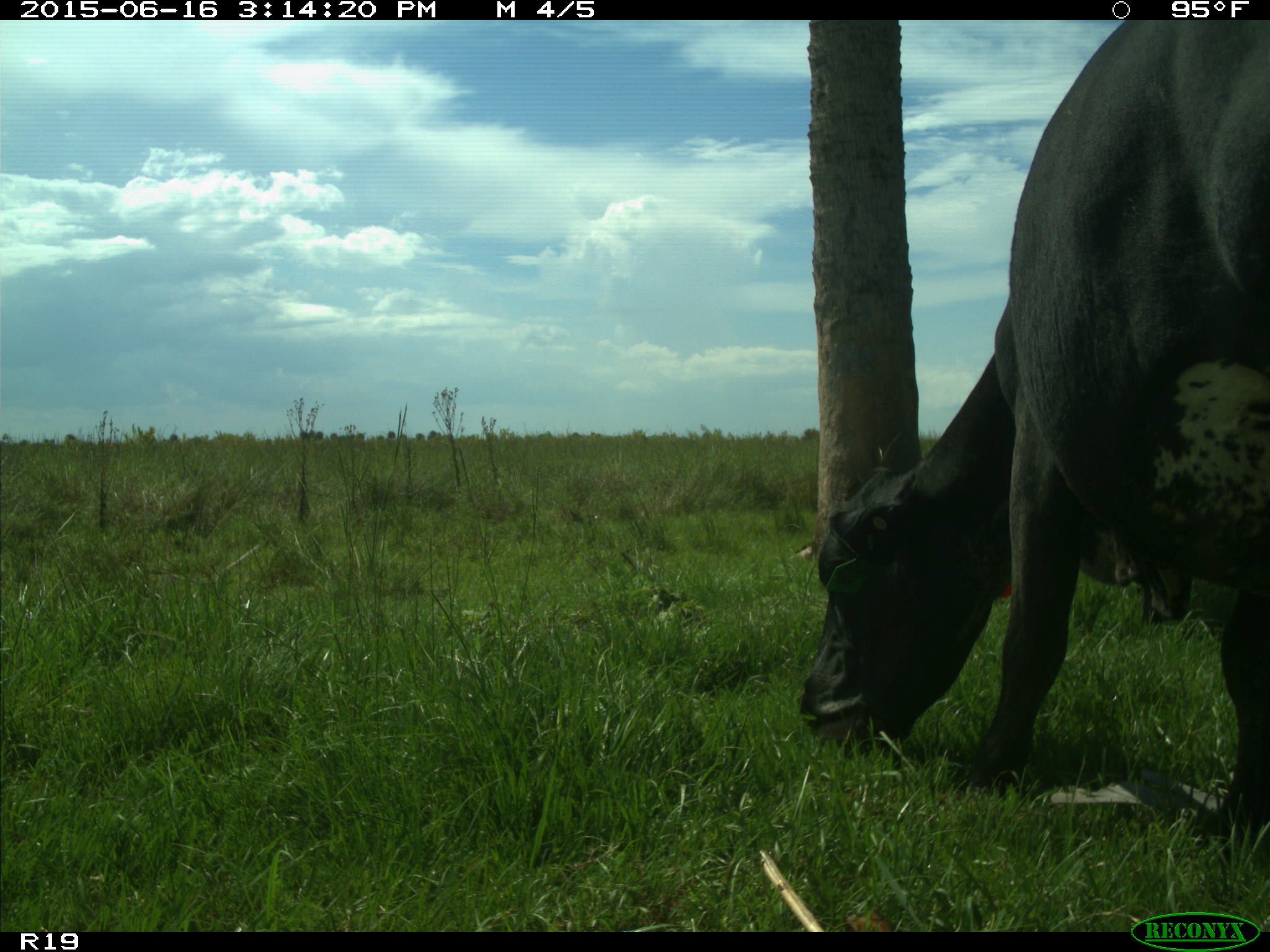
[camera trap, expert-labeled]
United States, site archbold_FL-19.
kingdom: Animalia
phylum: Chordata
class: Mammalia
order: Artiodactyla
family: Bovidae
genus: Bos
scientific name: Bos taurus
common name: domestic cow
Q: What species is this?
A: Bos taurus (domestic cow).